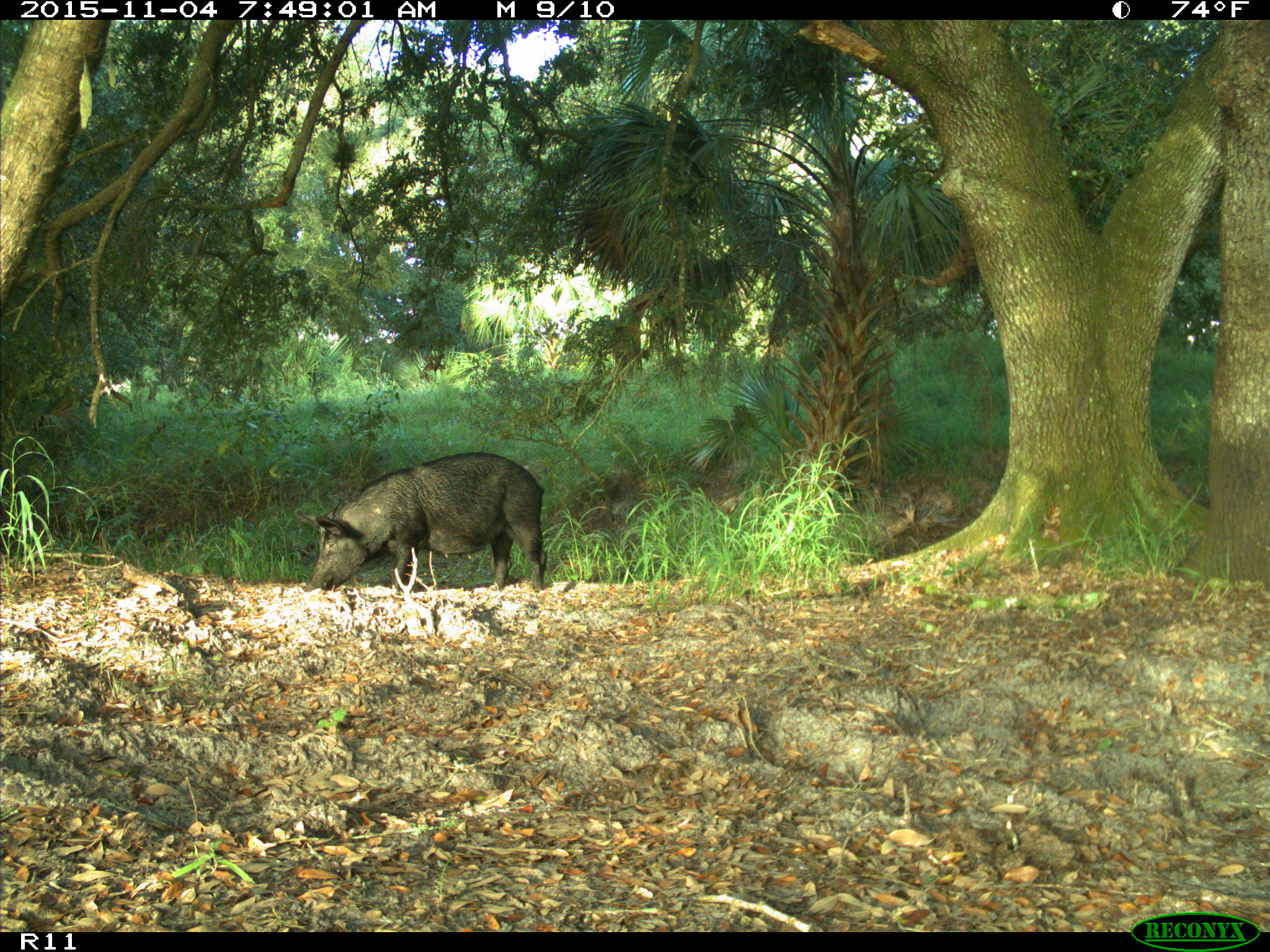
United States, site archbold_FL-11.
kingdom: Animalia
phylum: Chordata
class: Mammalia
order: Artiodactyla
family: Suidae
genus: Sus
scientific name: Sus scrofa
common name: wild boar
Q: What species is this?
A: Sus scrofa (wild boar).